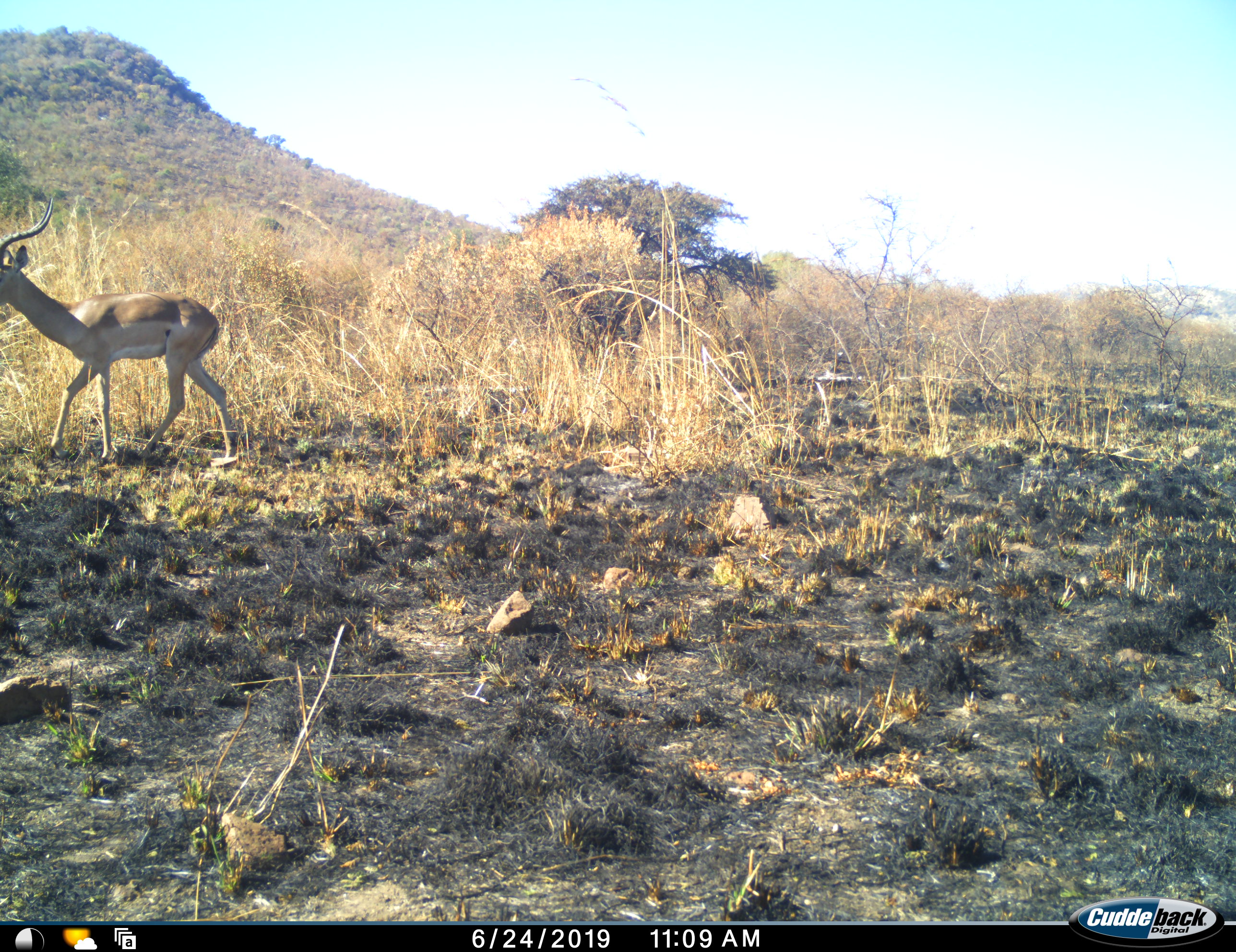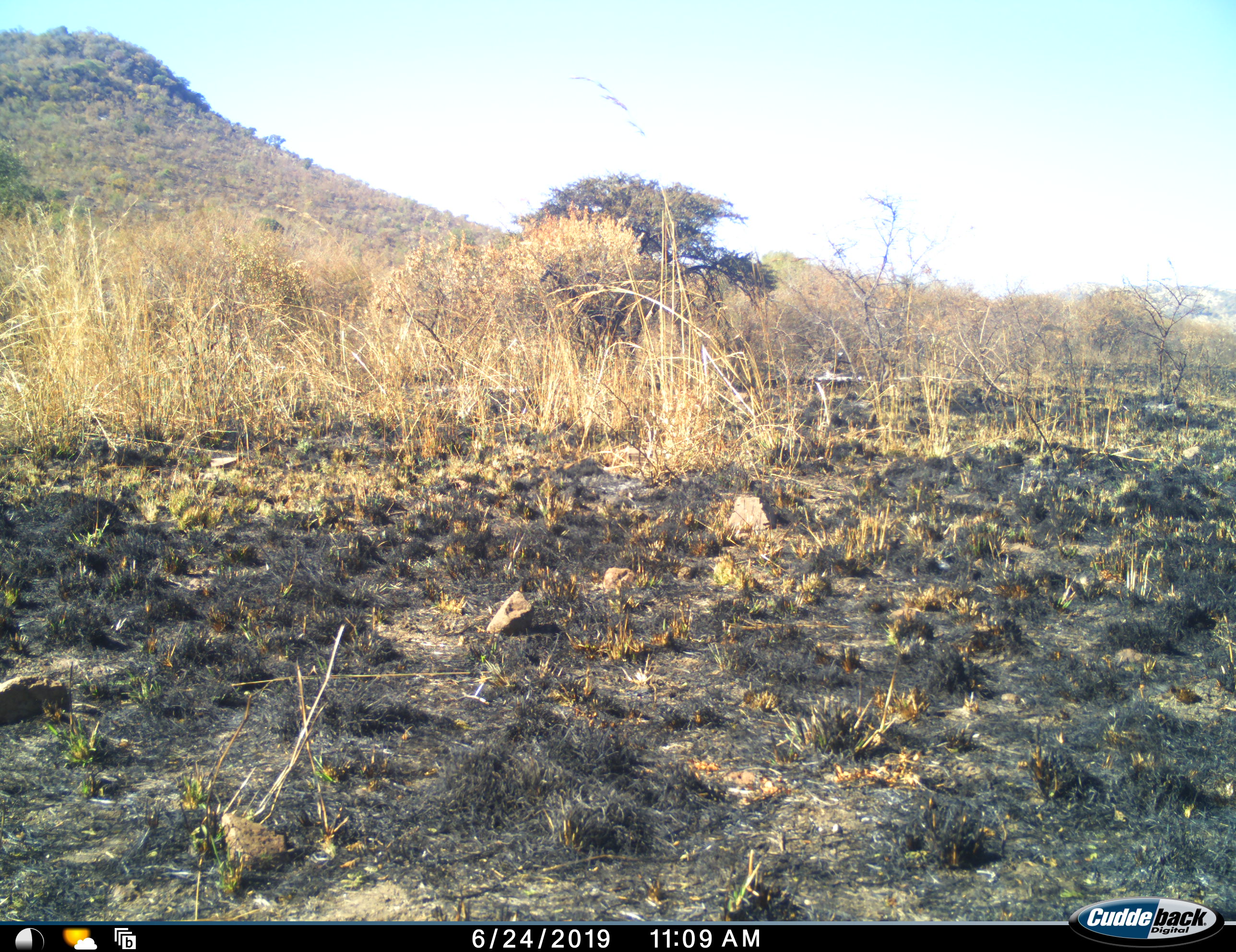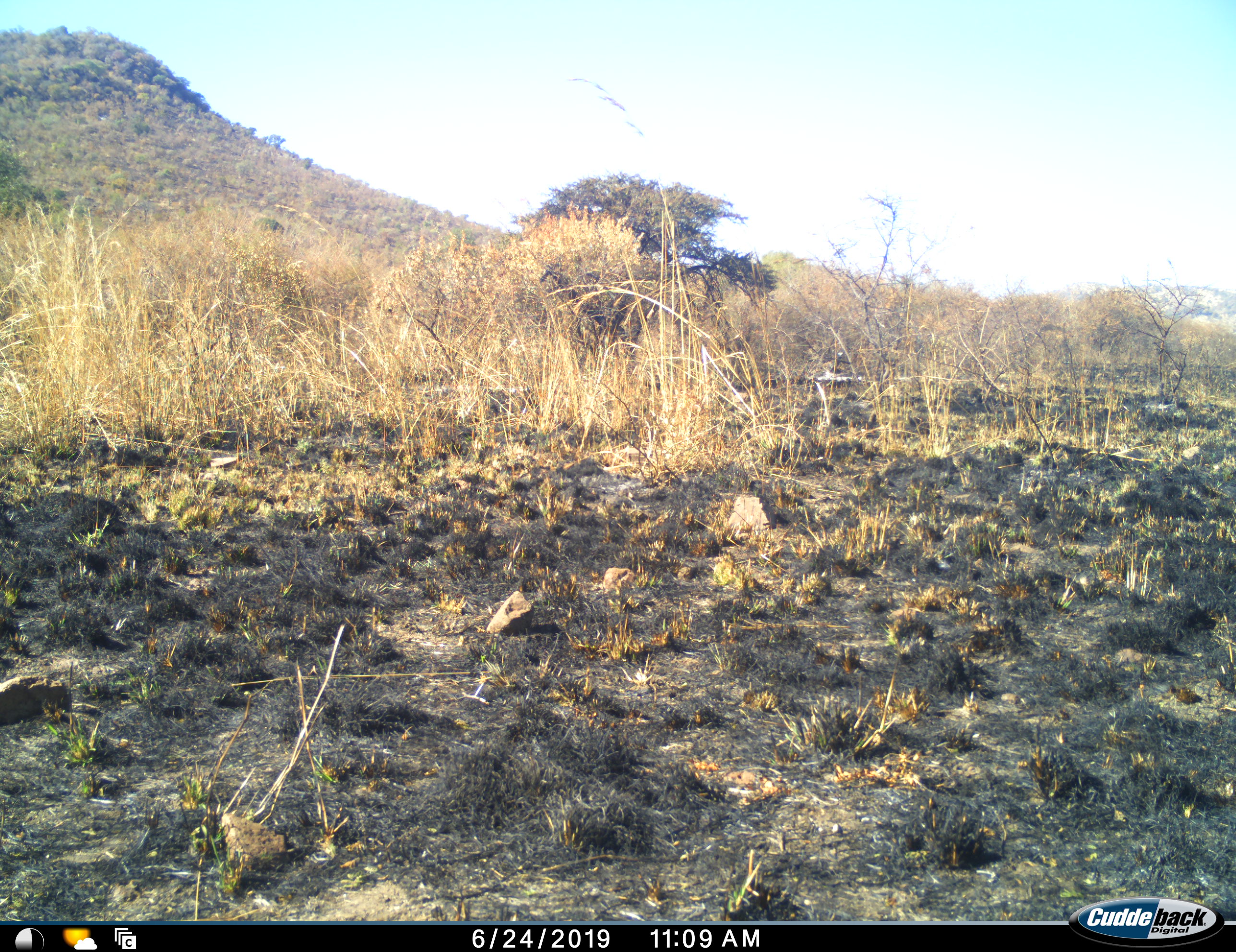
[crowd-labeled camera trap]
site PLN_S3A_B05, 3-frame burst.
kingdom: Animalia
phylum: Chordata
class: Mammalia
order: Artiodactyla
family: Bovidae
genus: Aepyceros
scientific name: Aepyceros melampus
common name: impala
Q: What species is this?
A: Impala (Aepyceros melampus).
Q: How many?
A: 1.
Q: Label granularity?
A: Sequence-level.